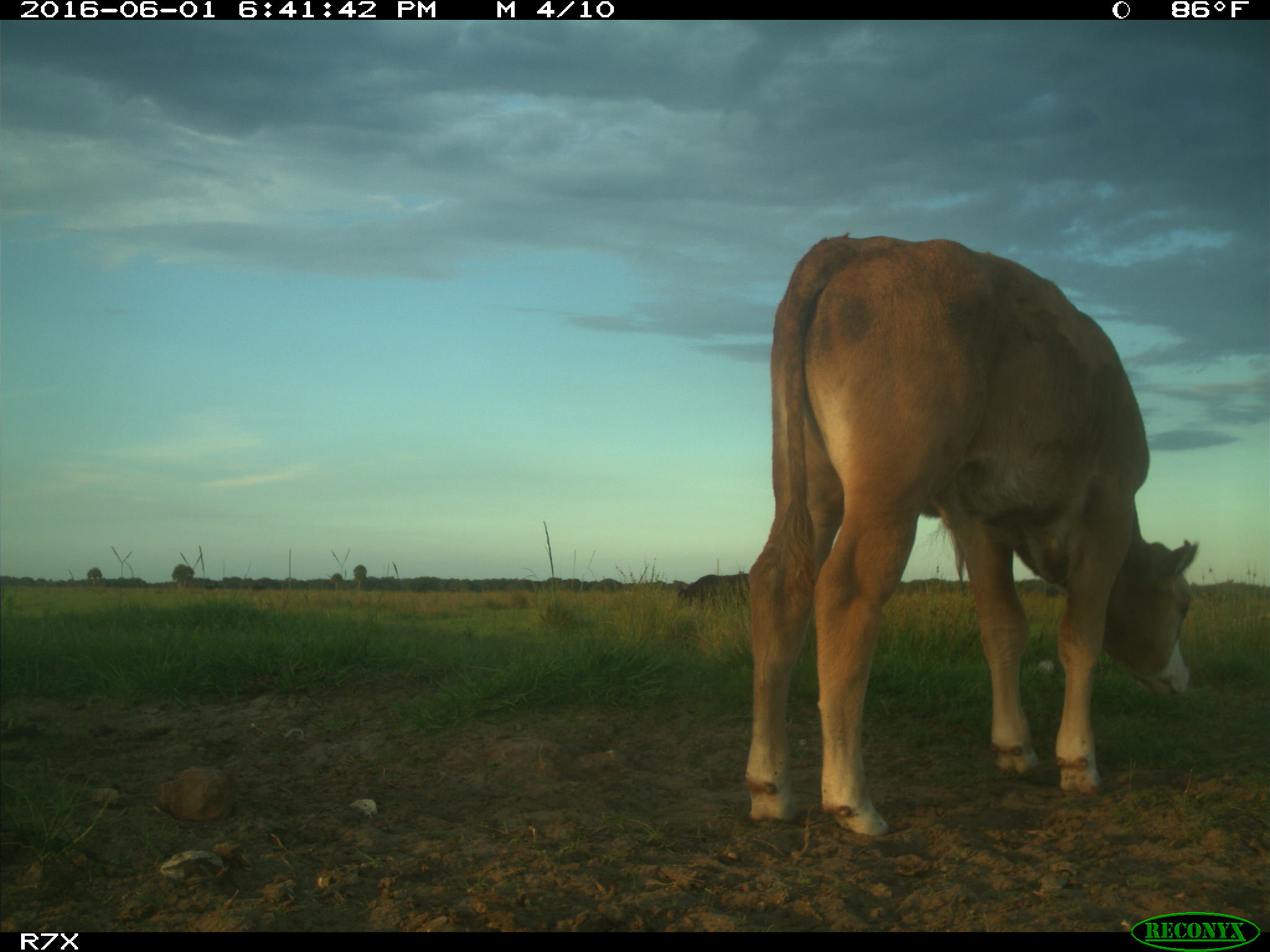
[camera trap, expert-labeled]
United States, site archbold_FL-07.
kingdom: Animalia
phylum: Chordata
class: Mammalia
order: Artiodactyla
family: Bovidae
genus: Bos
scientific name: Bos taurus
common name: domestic cow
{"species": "Bos taurus (domestic cow)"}